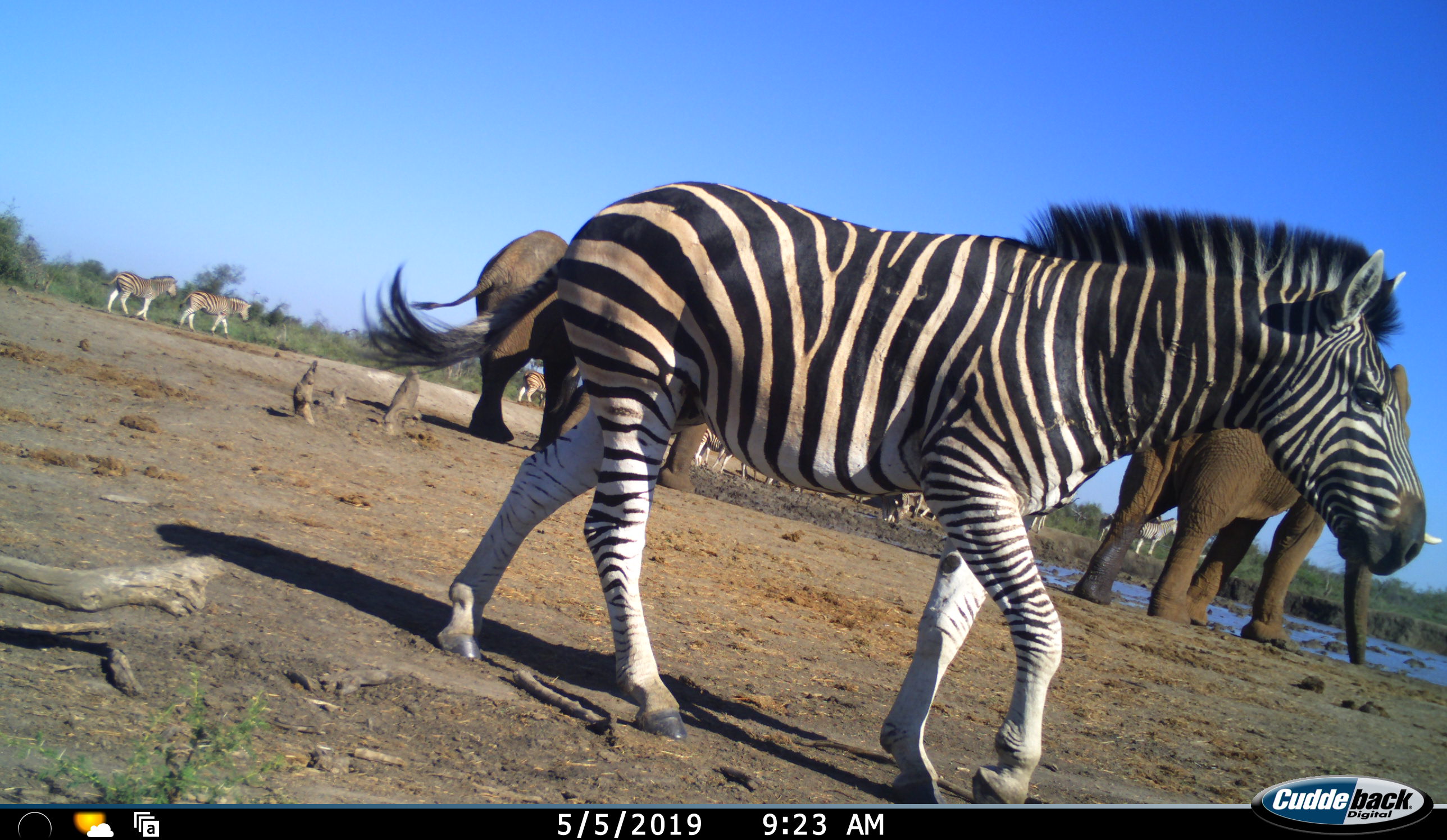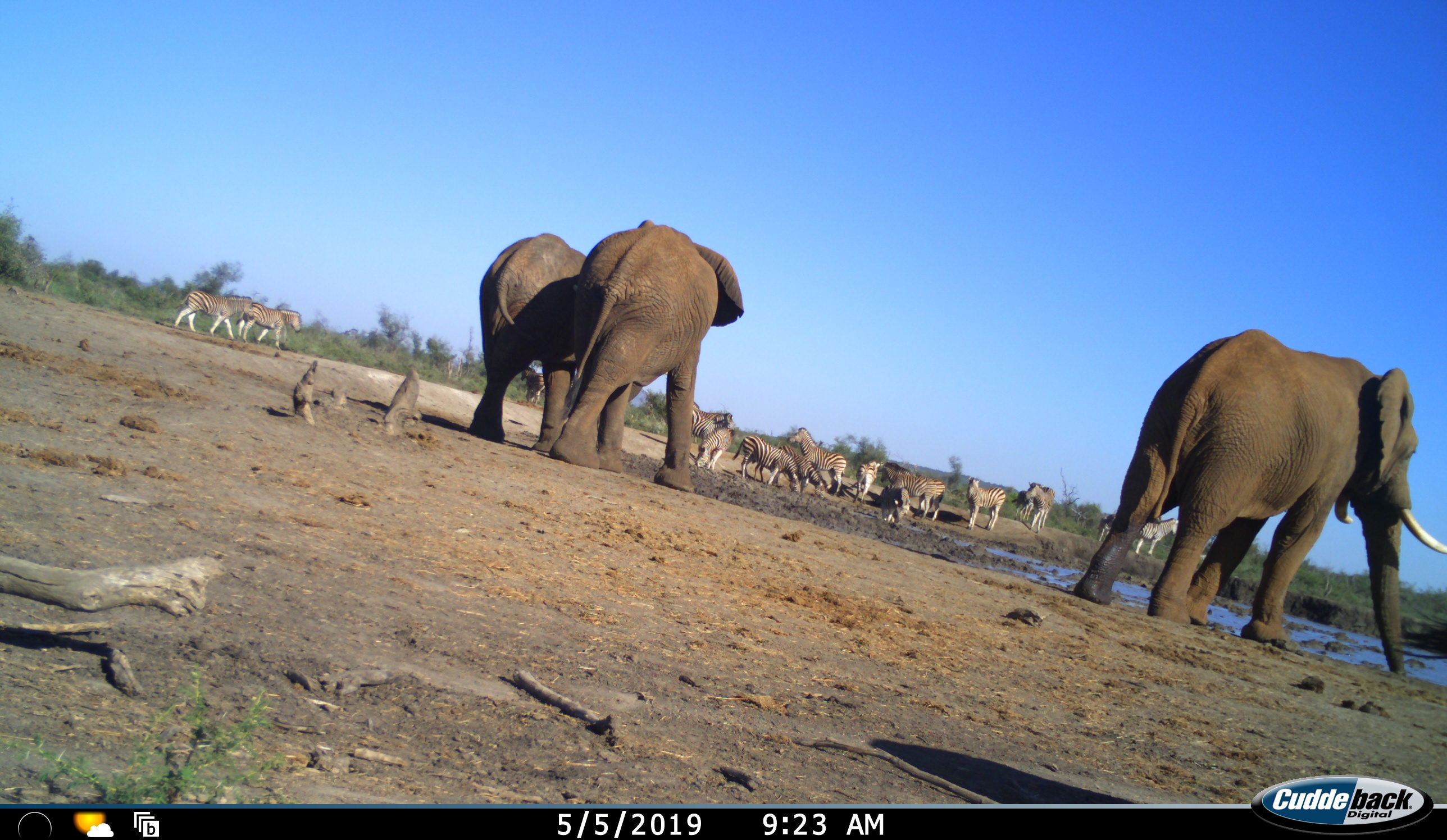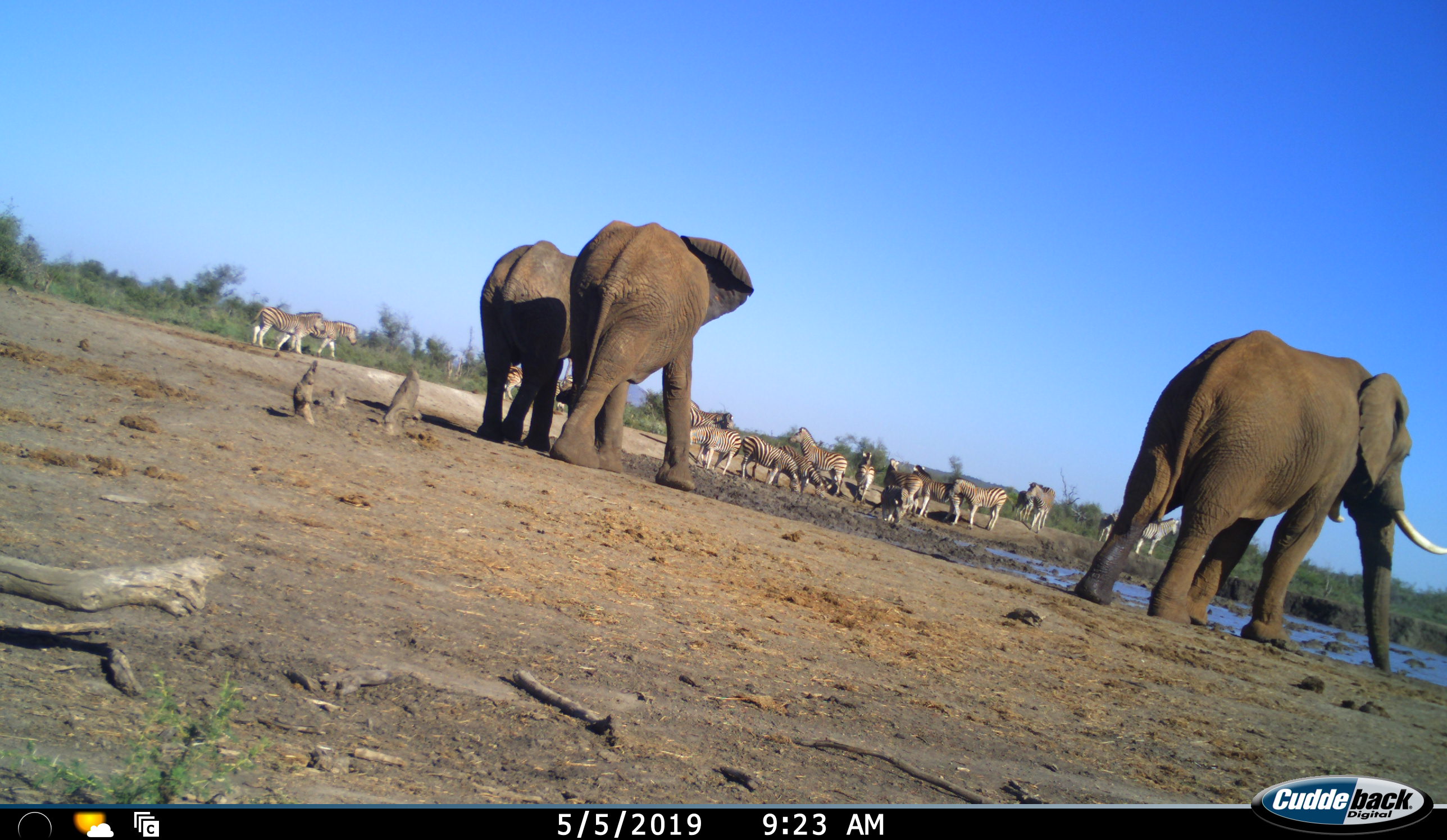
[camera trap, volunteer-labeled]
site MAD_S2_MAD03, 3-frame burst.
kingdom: Animalia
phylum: Chordata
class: Mammalia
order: Proboscidea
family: Elephantidae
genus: Loxodonta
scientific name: Loxodonta africana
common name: african bush elephant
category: elephant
Elephant (african bush elephant) (Loxodonta africana), count 3. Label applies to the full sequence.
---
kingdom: Animalia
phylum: Chordata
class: Mammalia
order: Perissodactyla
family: Equidae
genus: Equus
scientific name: Equus quagga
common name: plains zebra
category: zebraplains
Zebraplains (plains zebra) (Equus quagga), count 11-50. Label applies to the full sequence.